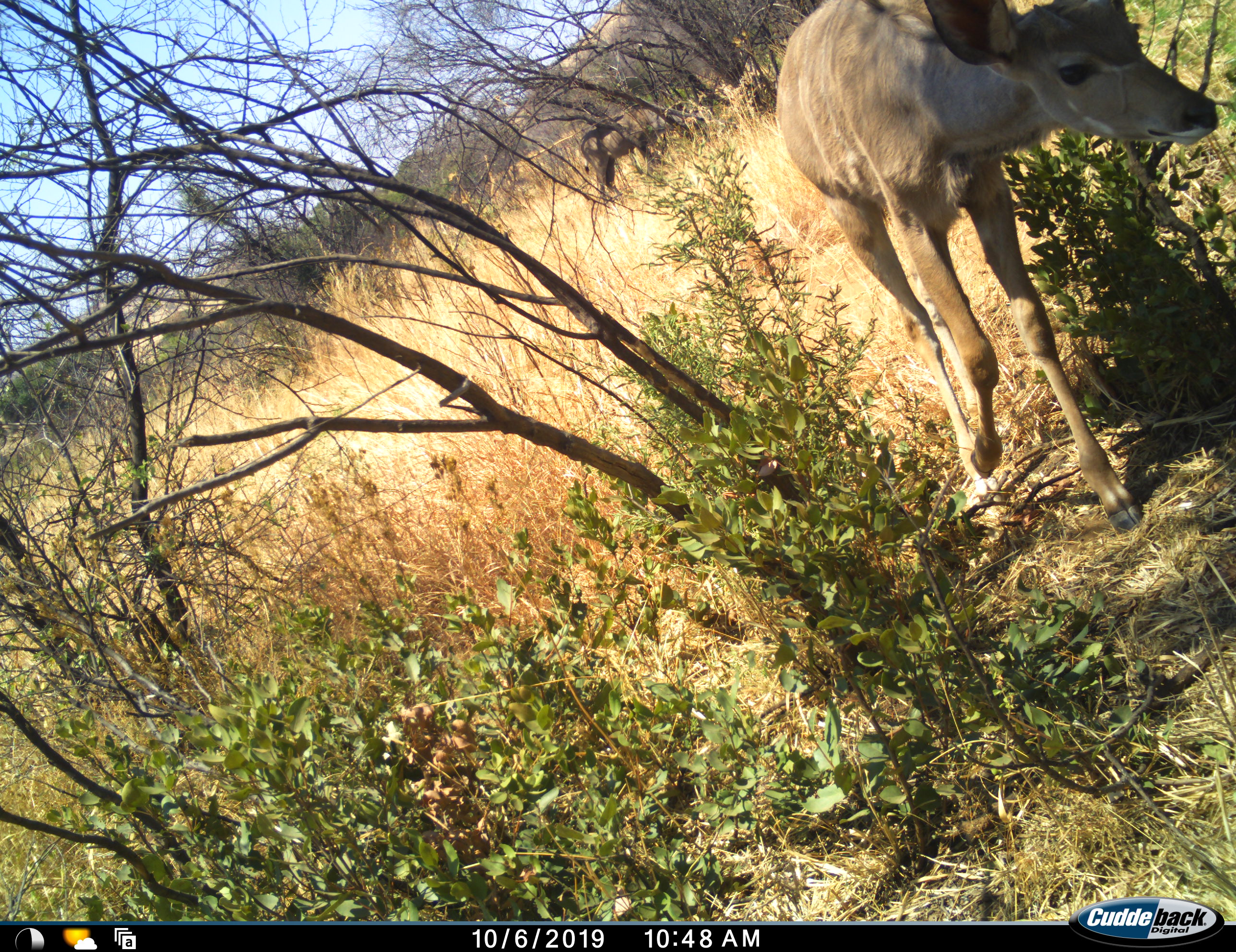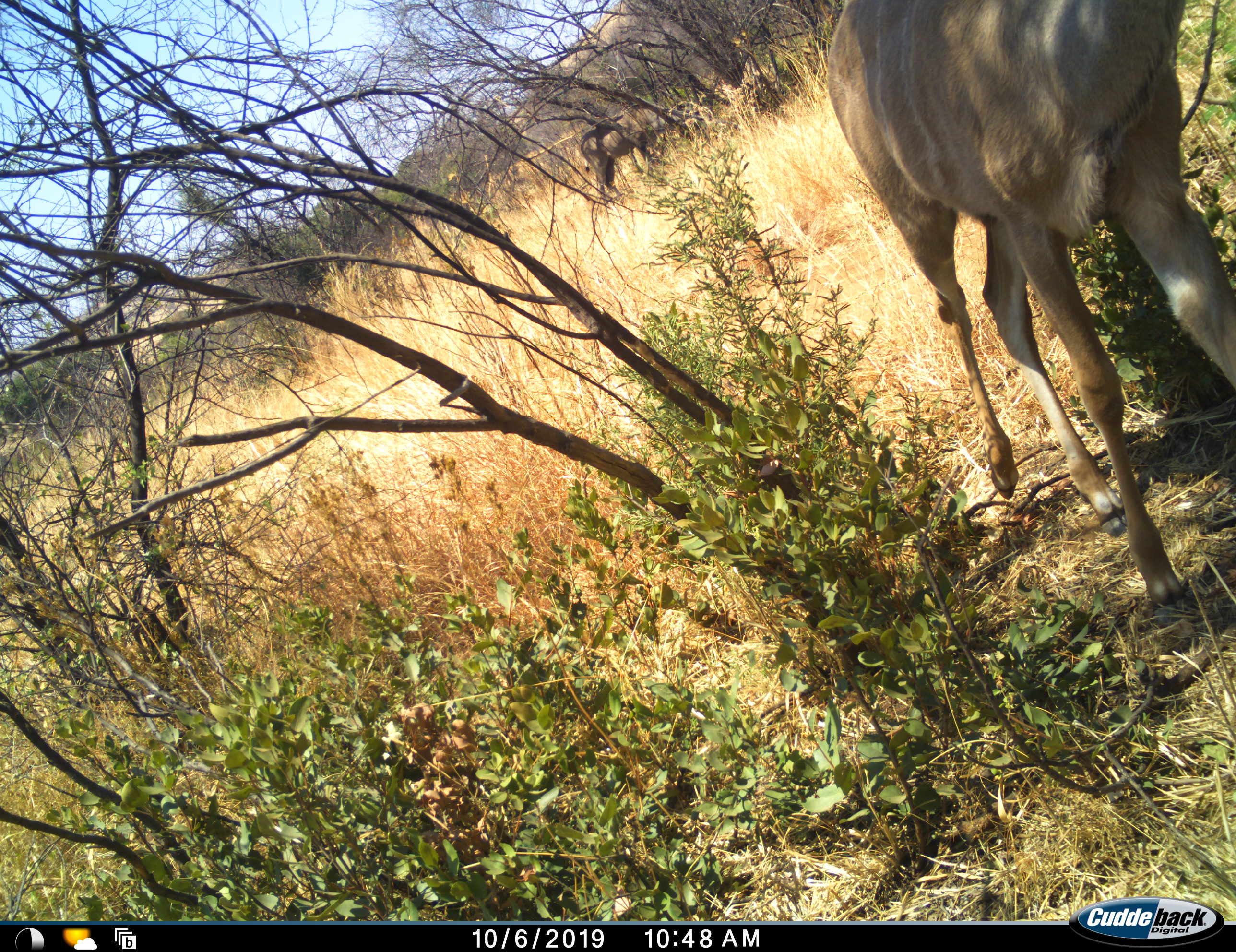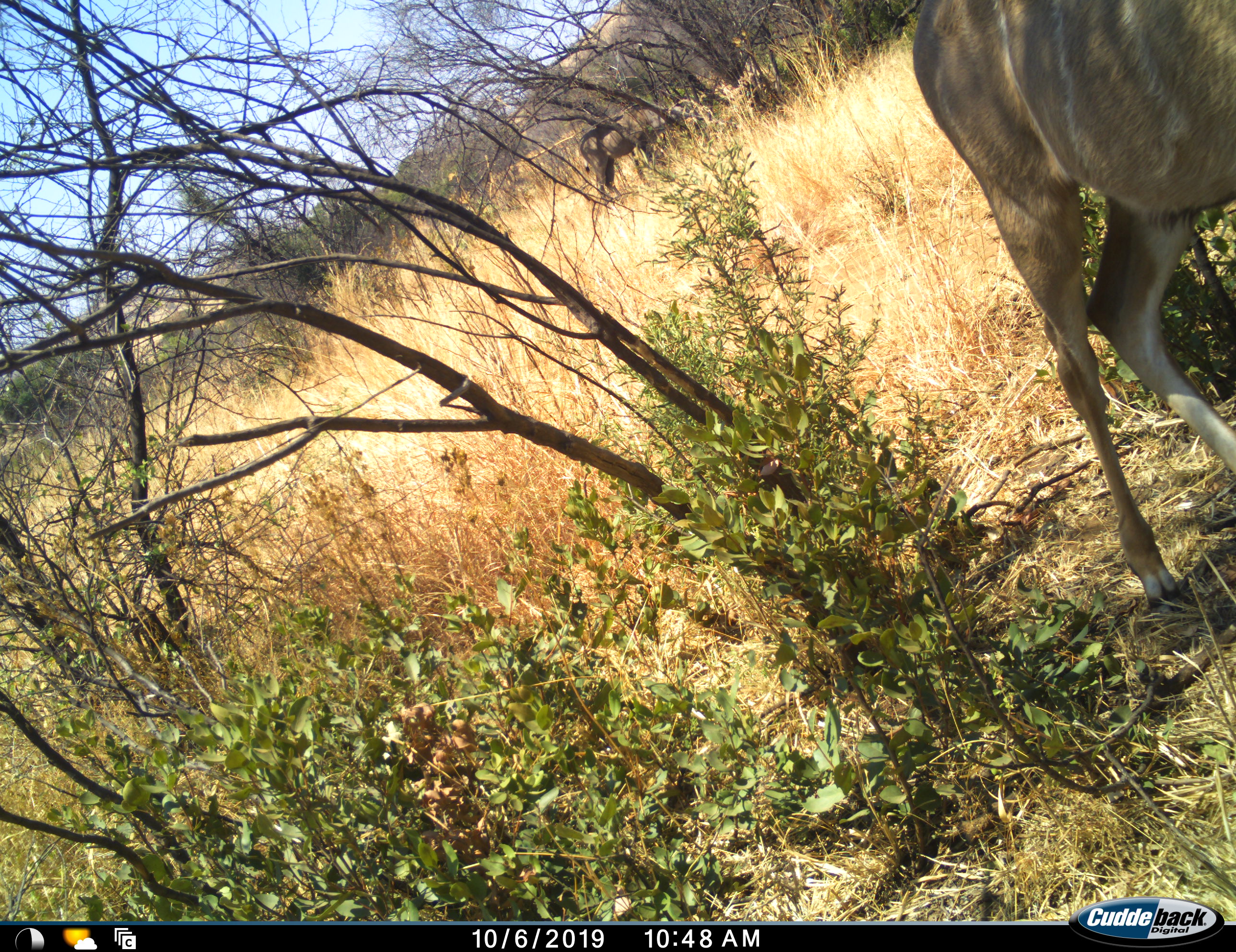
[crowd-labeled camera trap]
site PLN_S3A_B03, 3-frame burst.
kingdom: Animalia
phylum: Chordata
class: Mammalia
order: Artiodactyla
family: Bovidae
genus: Tragelaphus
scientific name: Tragelaphus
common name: kudu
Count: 1.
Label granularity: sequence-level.